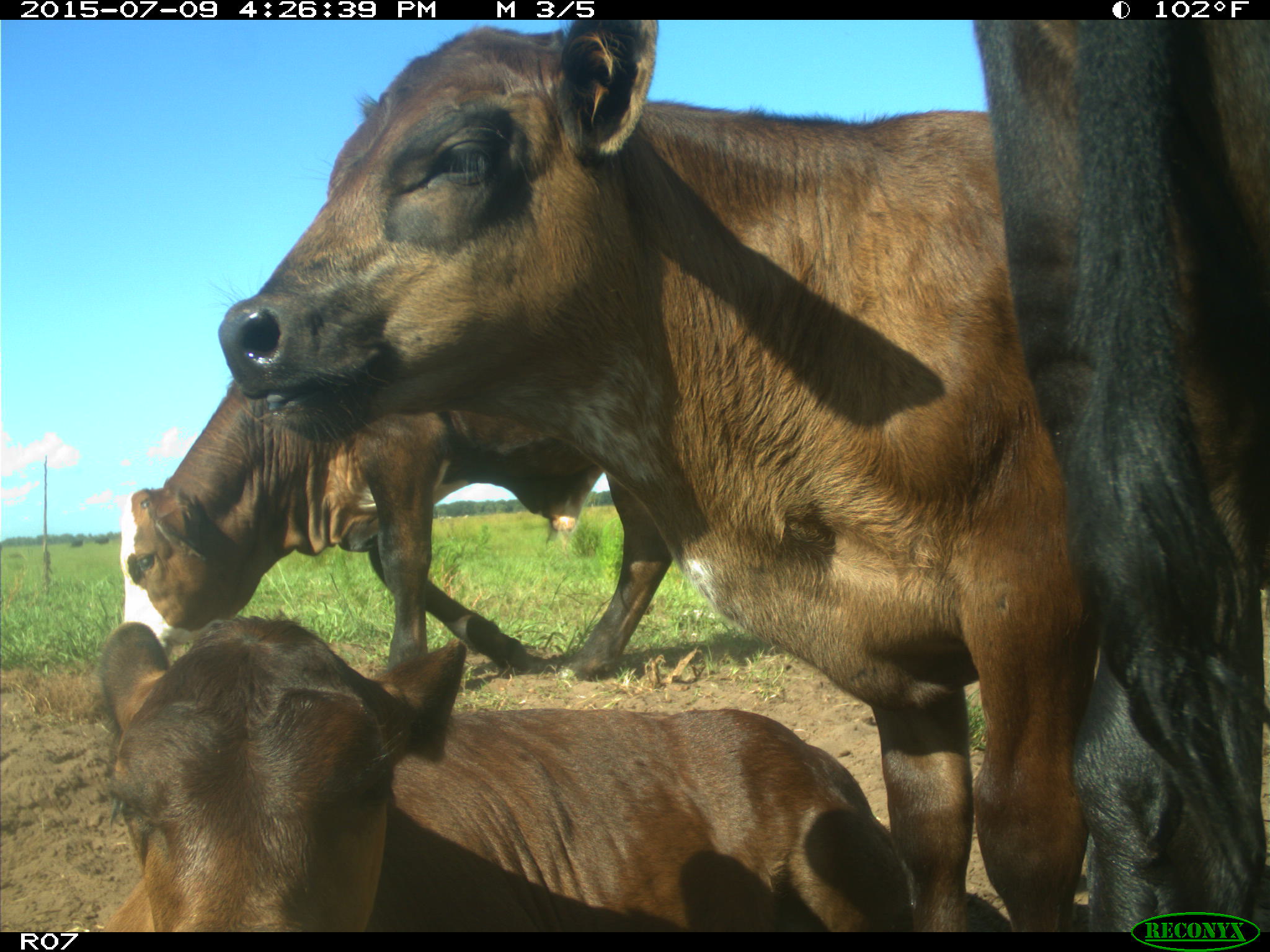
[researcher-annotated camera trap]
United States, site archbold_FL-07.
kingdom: Animalia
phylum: Chordata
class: Mammalia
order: Artiodactyla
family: Bovidae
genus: Bos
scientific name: Bos taurus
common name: domestic cow